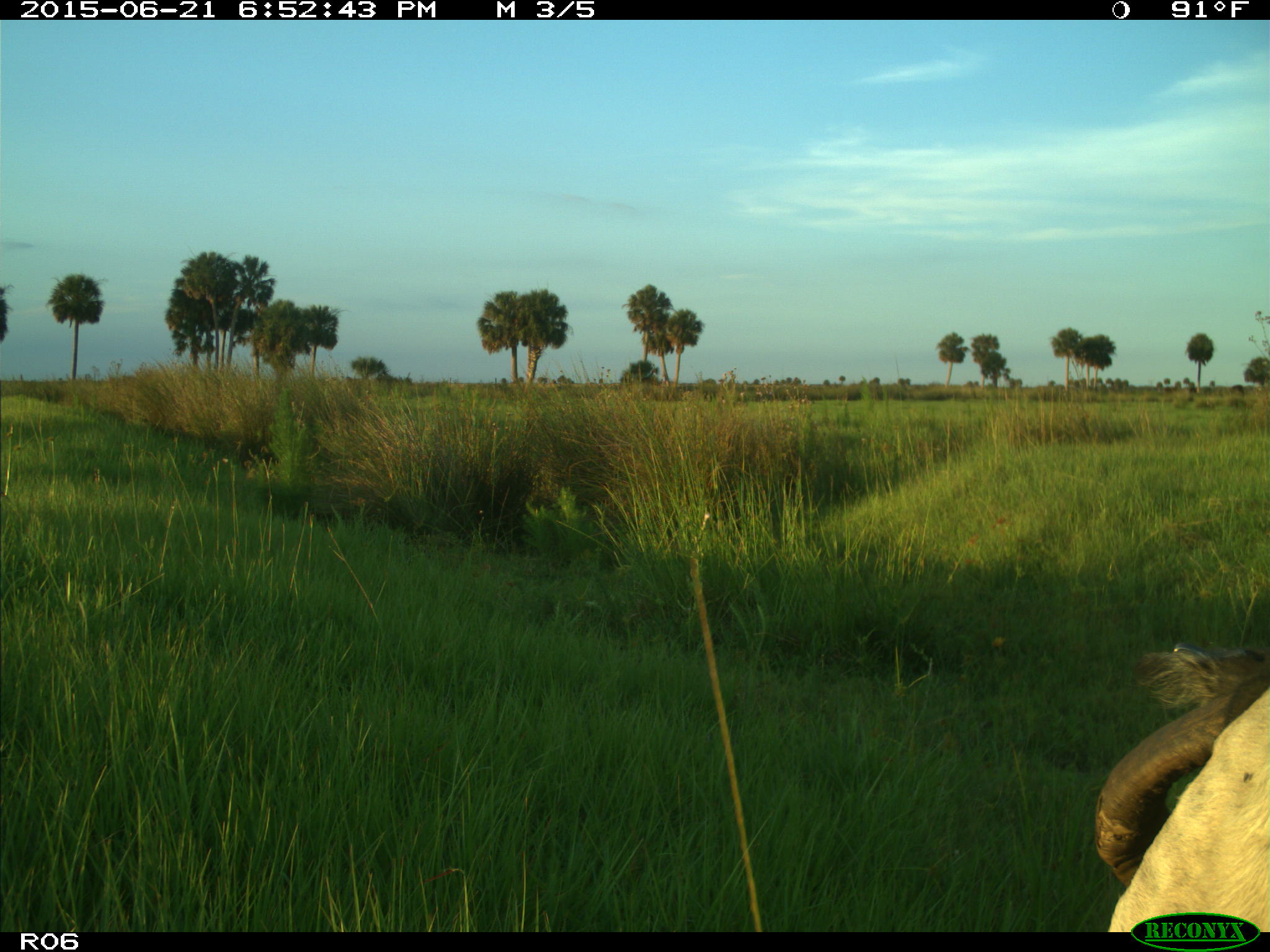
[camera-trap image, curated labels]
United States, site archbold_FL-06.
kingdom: Animalia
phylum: Chordata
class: Mammalia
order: Artiodactyla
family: Bovidae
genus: Bos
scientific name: Bos taurus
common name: domestic cow